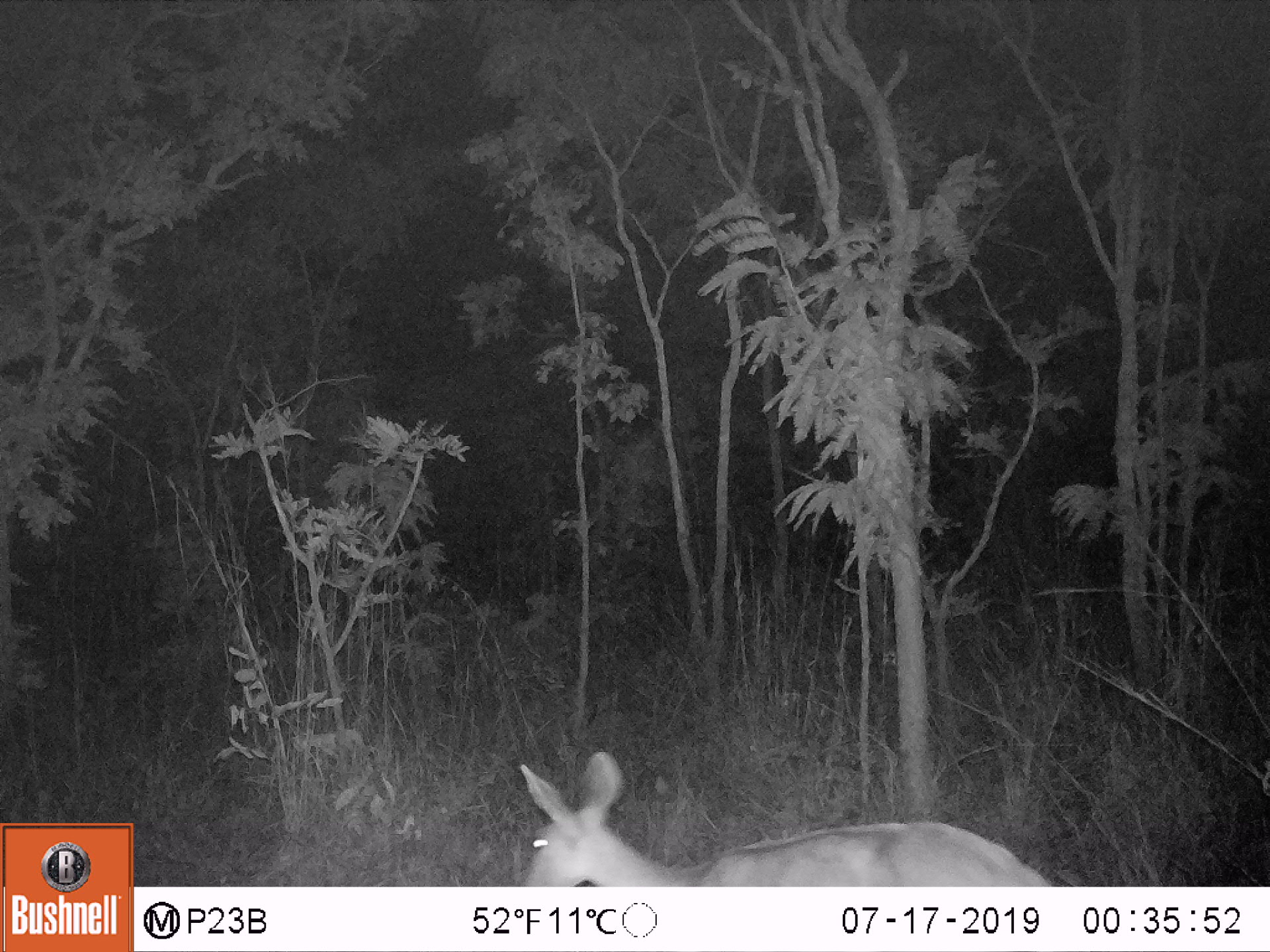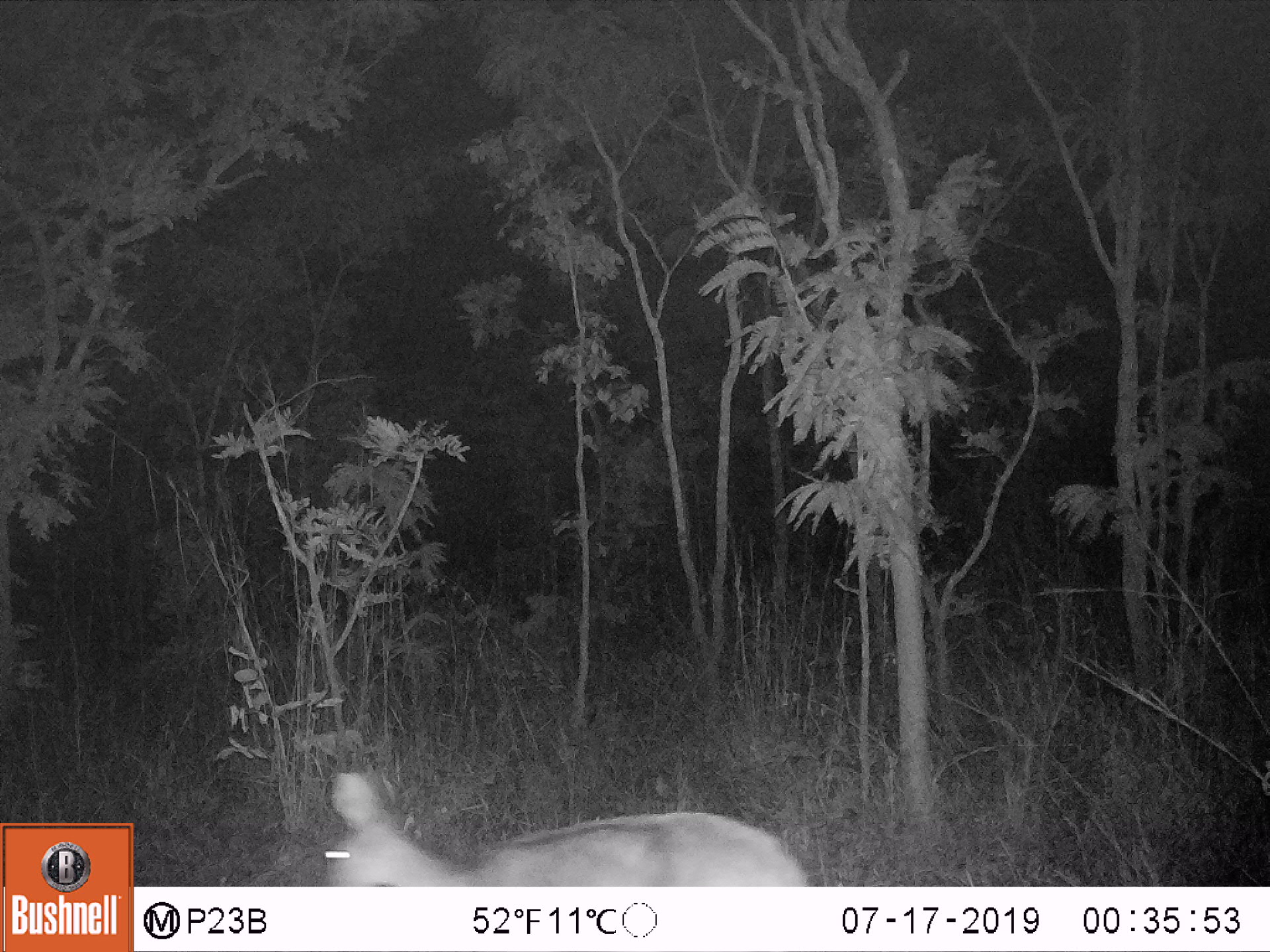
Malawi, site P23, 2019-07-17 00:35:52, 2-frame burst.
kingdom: Animalia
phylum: Chordata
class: Mammalia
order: Artiodactyla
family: Bovidae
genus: Redunca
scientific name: Redunca arundinum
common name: southern reedbuck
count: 1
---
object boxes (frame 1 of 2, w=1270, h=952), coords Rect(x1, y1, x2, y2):
southern reedbuck: Rect(497, 750, 1057, 883)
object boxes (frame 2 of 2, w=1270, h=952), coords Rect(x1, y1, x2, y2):
southern reedbuck: Rect(285, 755, 816, 882)